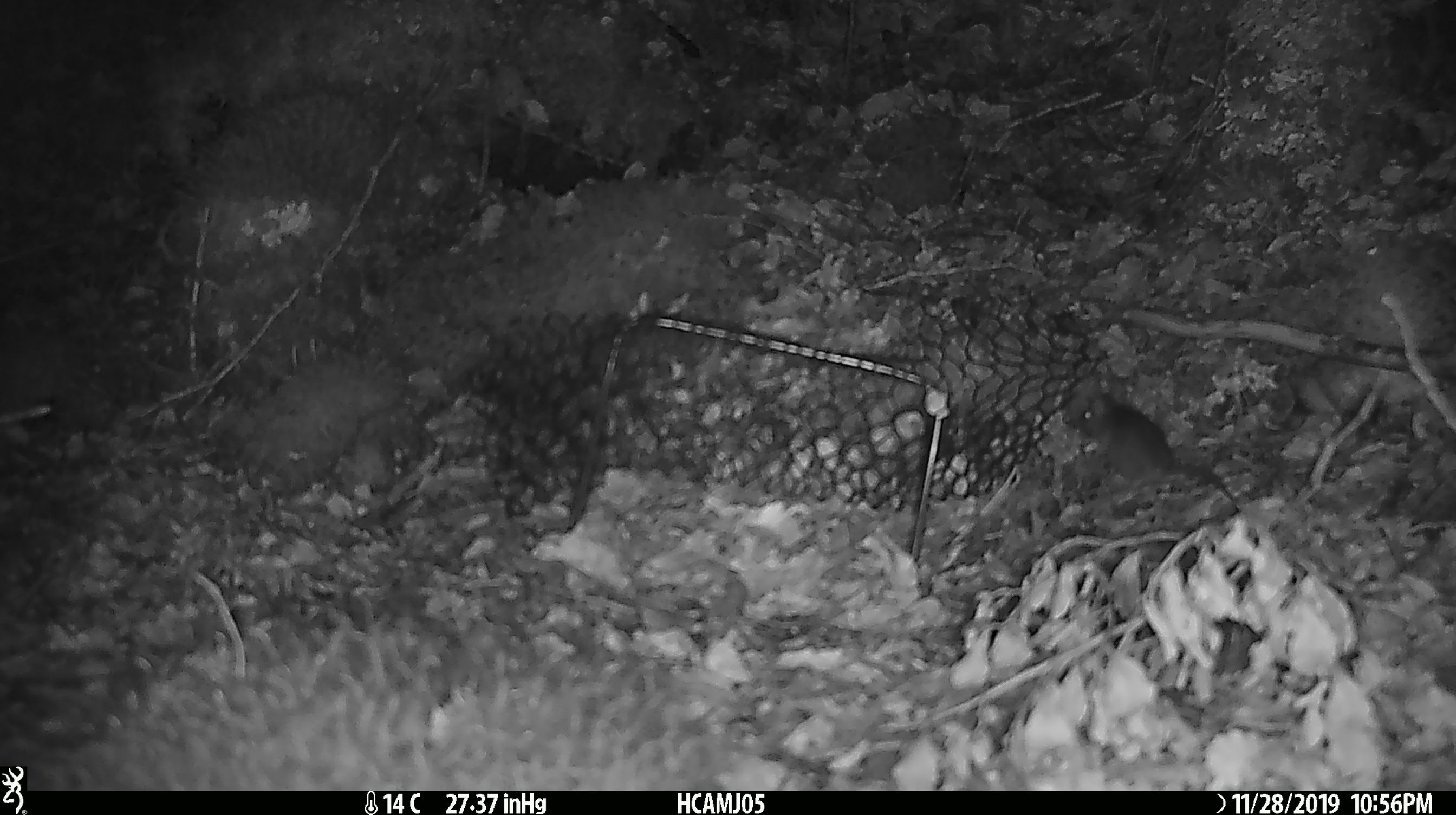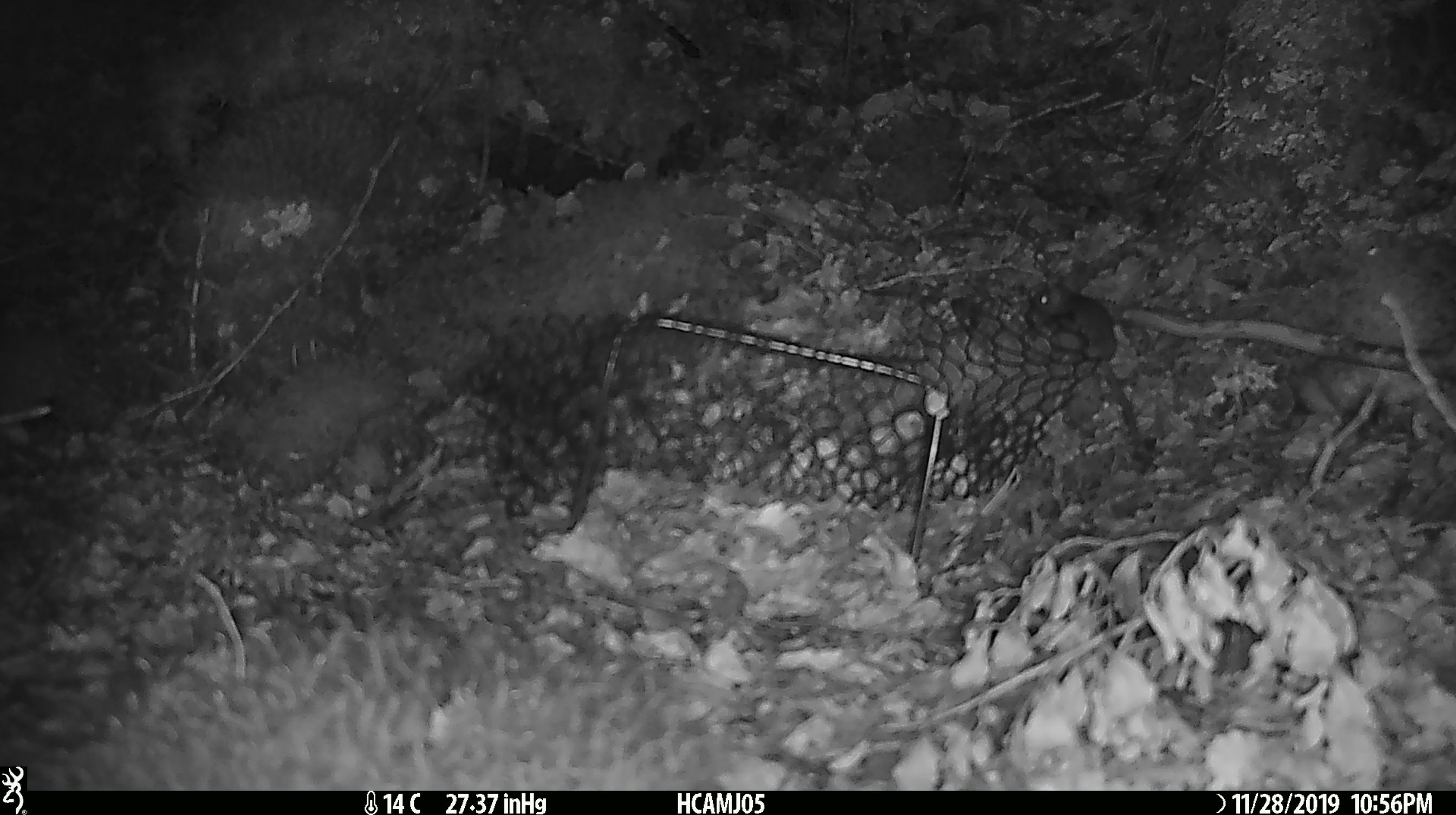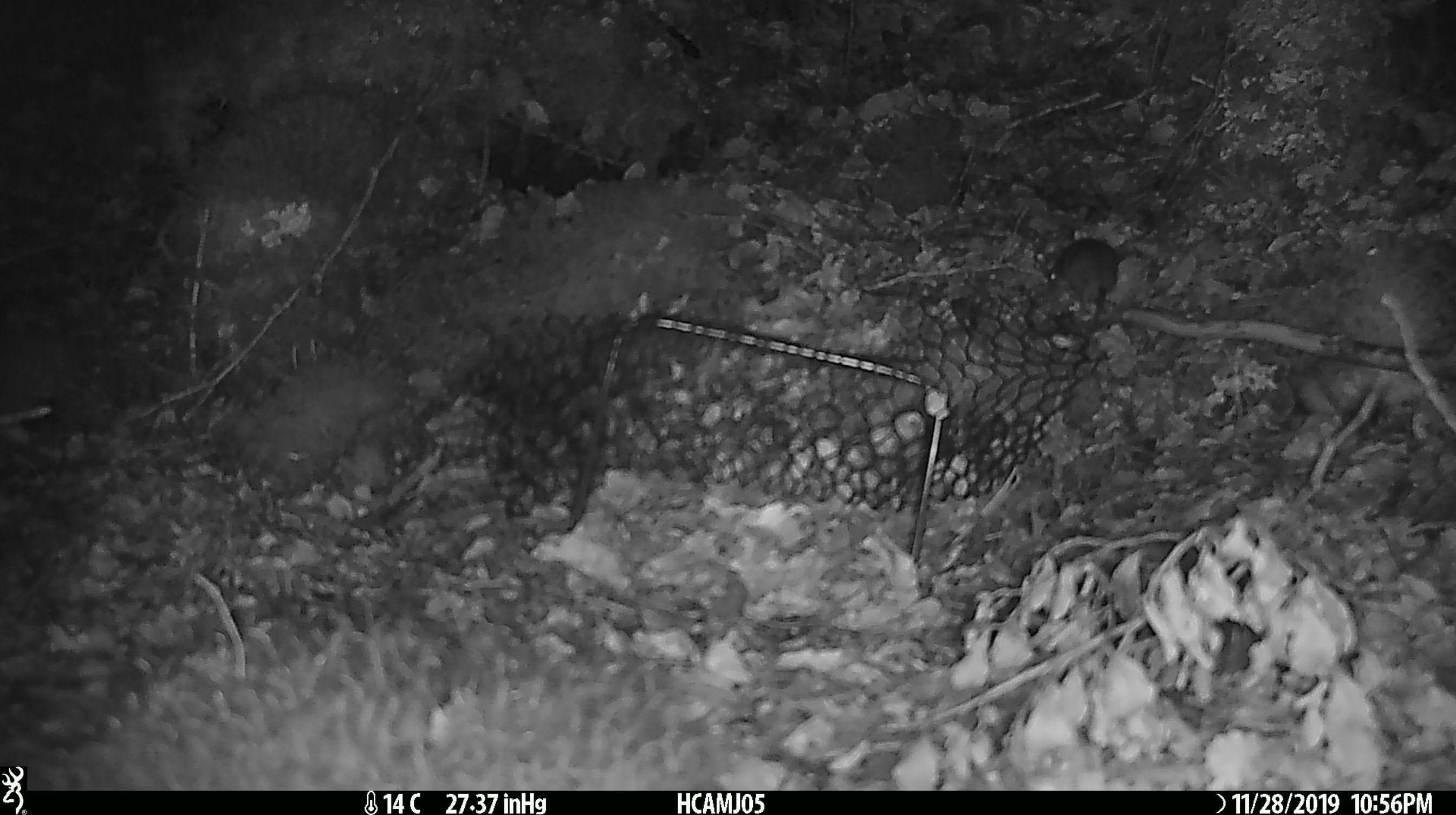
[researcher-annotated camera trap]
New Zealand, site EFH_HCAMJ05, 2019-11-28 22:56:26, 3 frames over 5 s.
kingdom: Animalia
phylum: Chordata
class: Mammalia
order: Rodentia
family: Muridae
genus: Mus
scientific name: Mus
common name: mouse